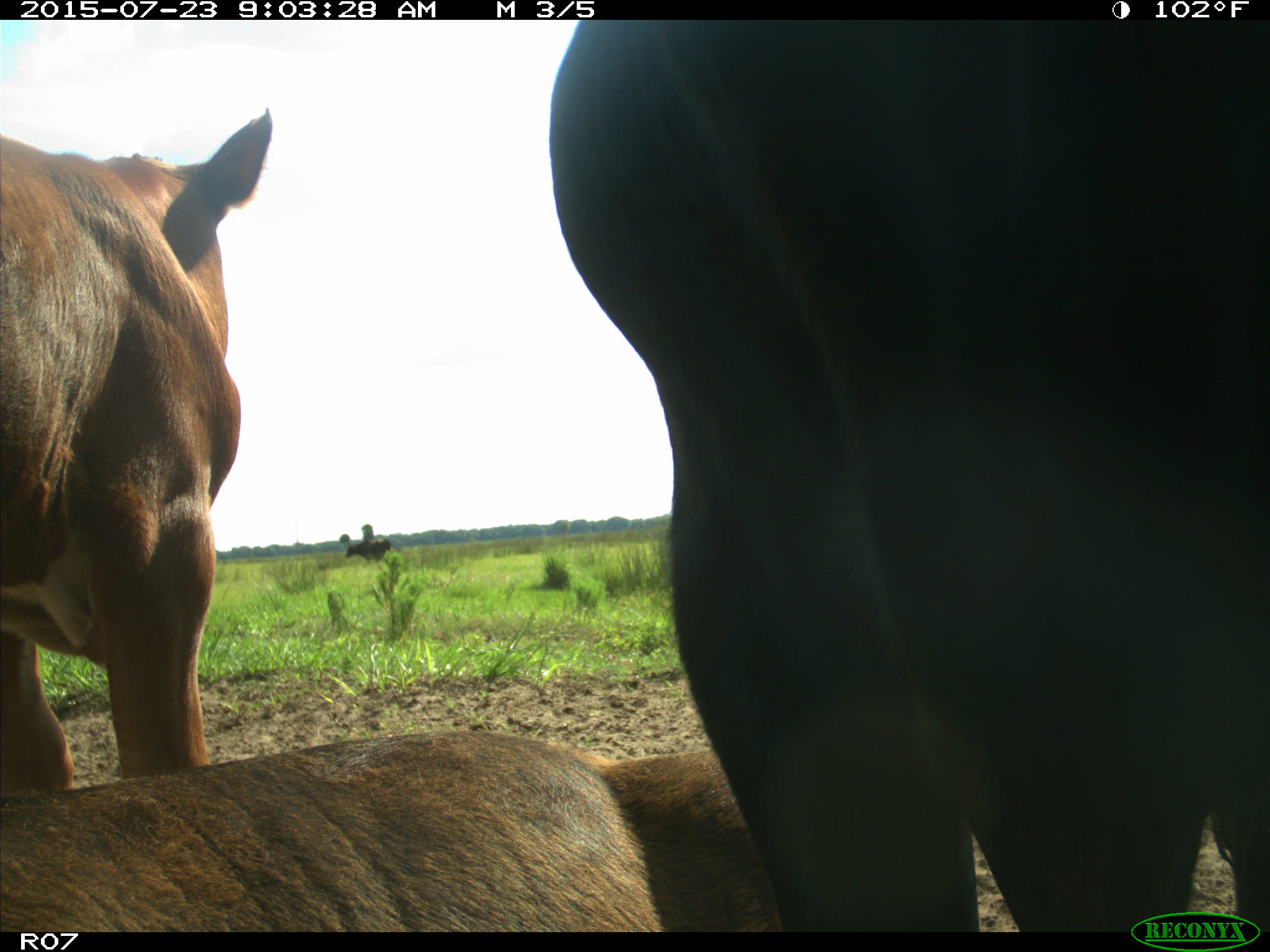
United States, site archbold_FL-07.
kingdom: Animalia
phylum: Chordata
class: Mammalia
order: Artiodactyla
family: Bovidae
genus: Bos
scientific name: Bos taurus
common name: domestic cow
Bos taurus (domestic cow).